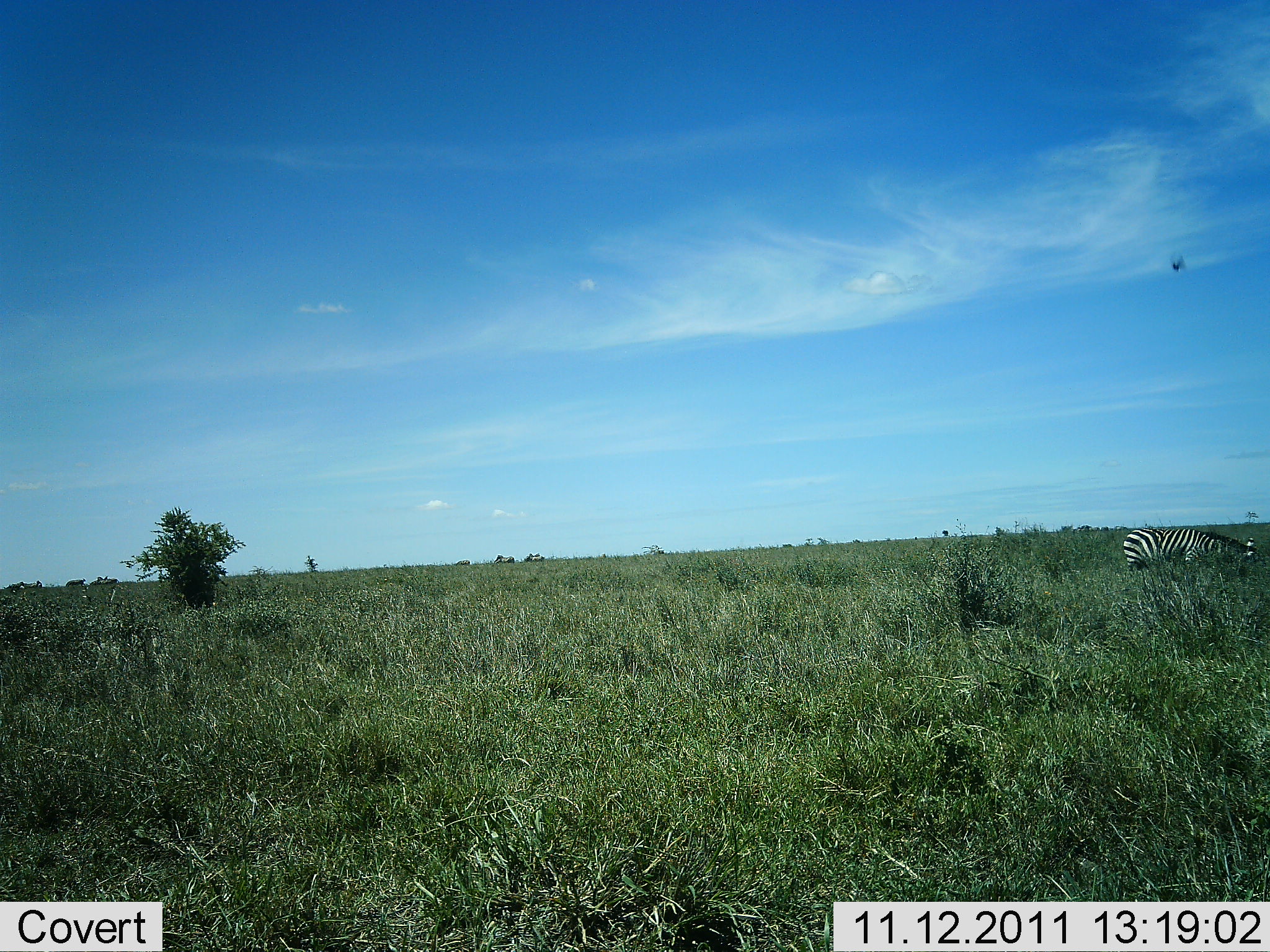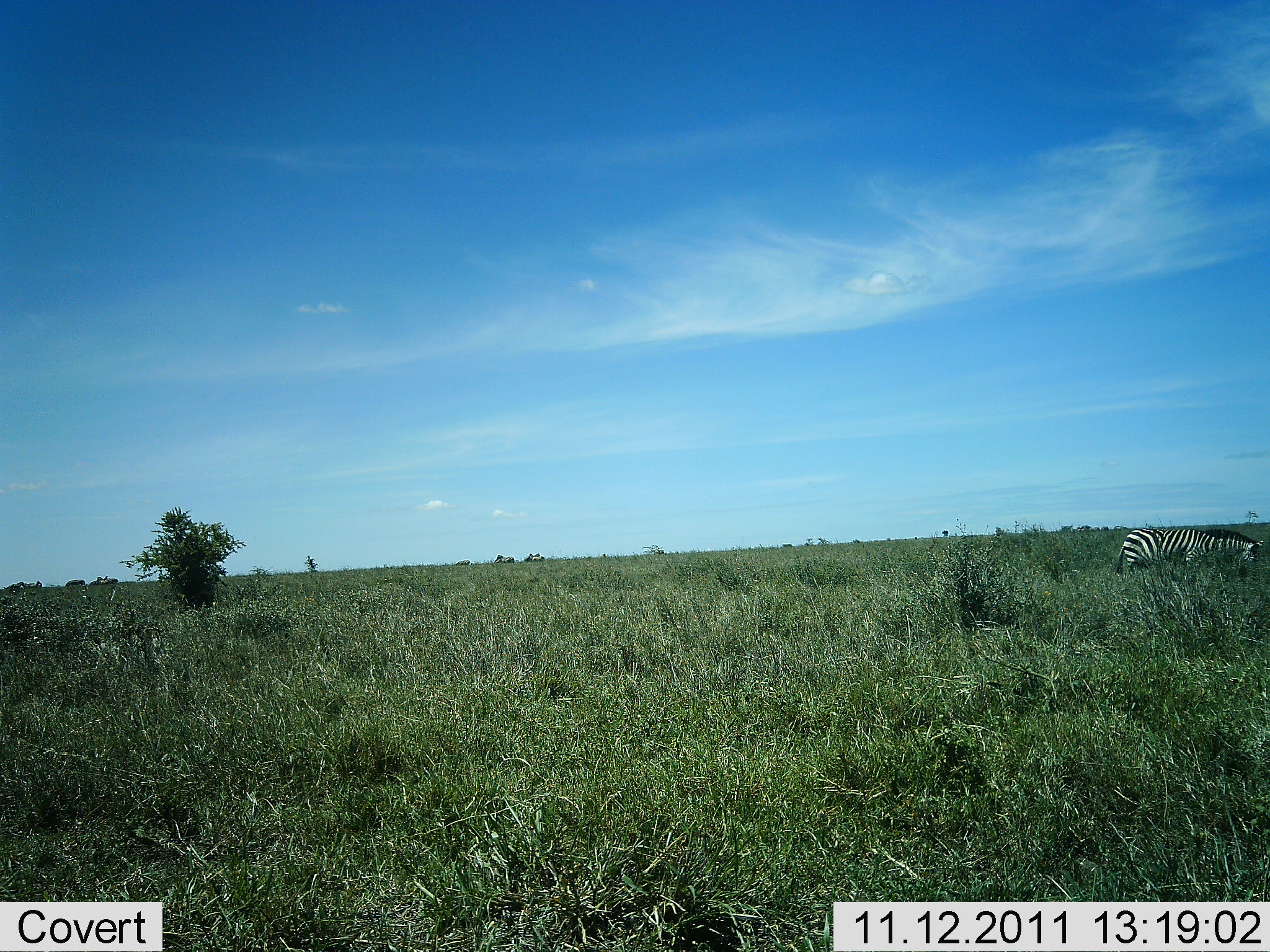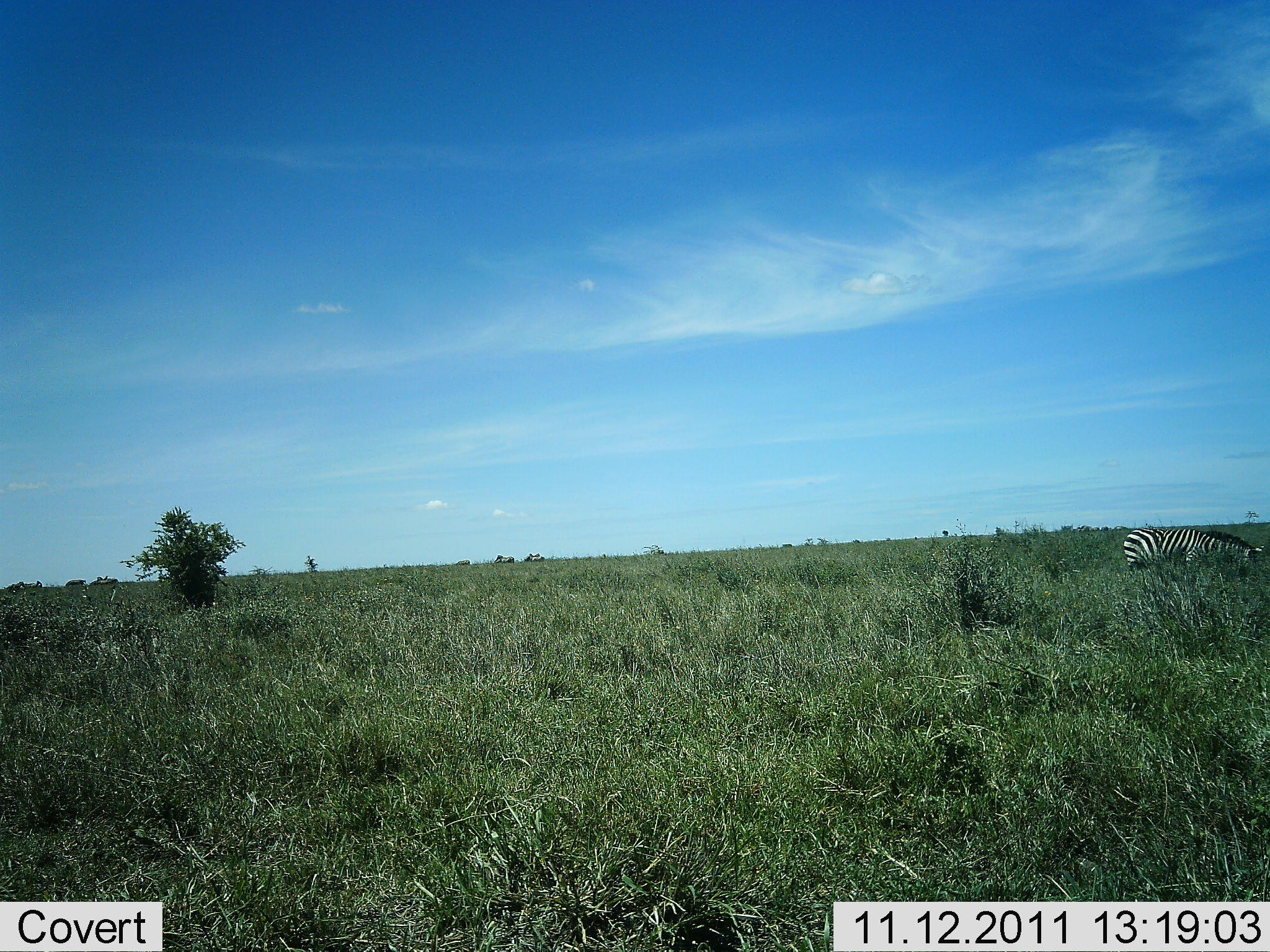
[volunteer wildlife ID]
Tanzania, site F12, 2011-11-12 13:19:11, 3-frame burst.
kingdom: Animalia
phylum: Chordata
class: Mammalia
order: Perissodactyla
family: Equidae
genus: Equus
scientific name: Equus quagga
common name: plains zebra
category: zebra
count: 1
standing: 13%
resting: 0%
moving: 0%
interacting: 0%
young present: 0%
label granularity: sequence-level